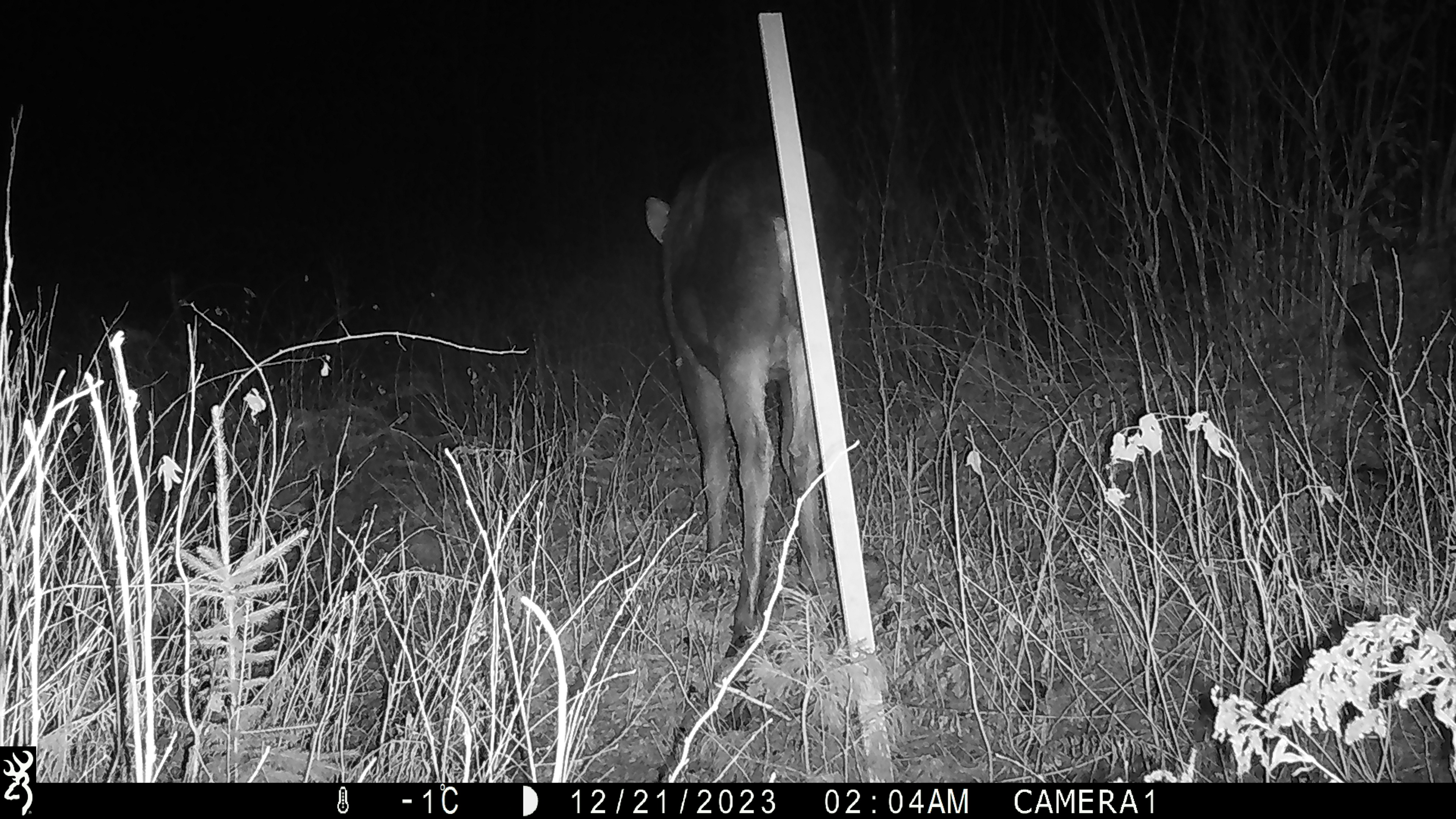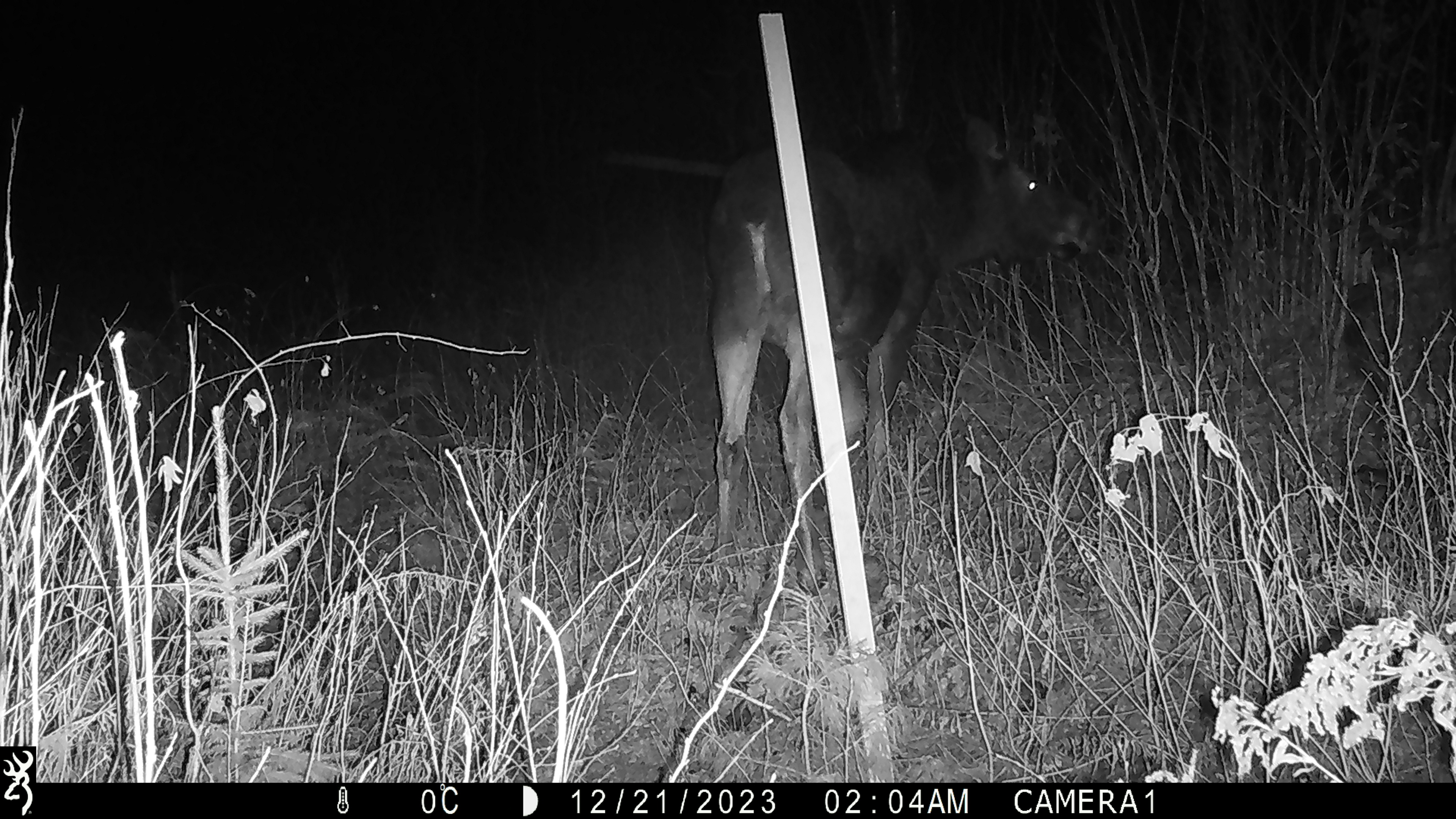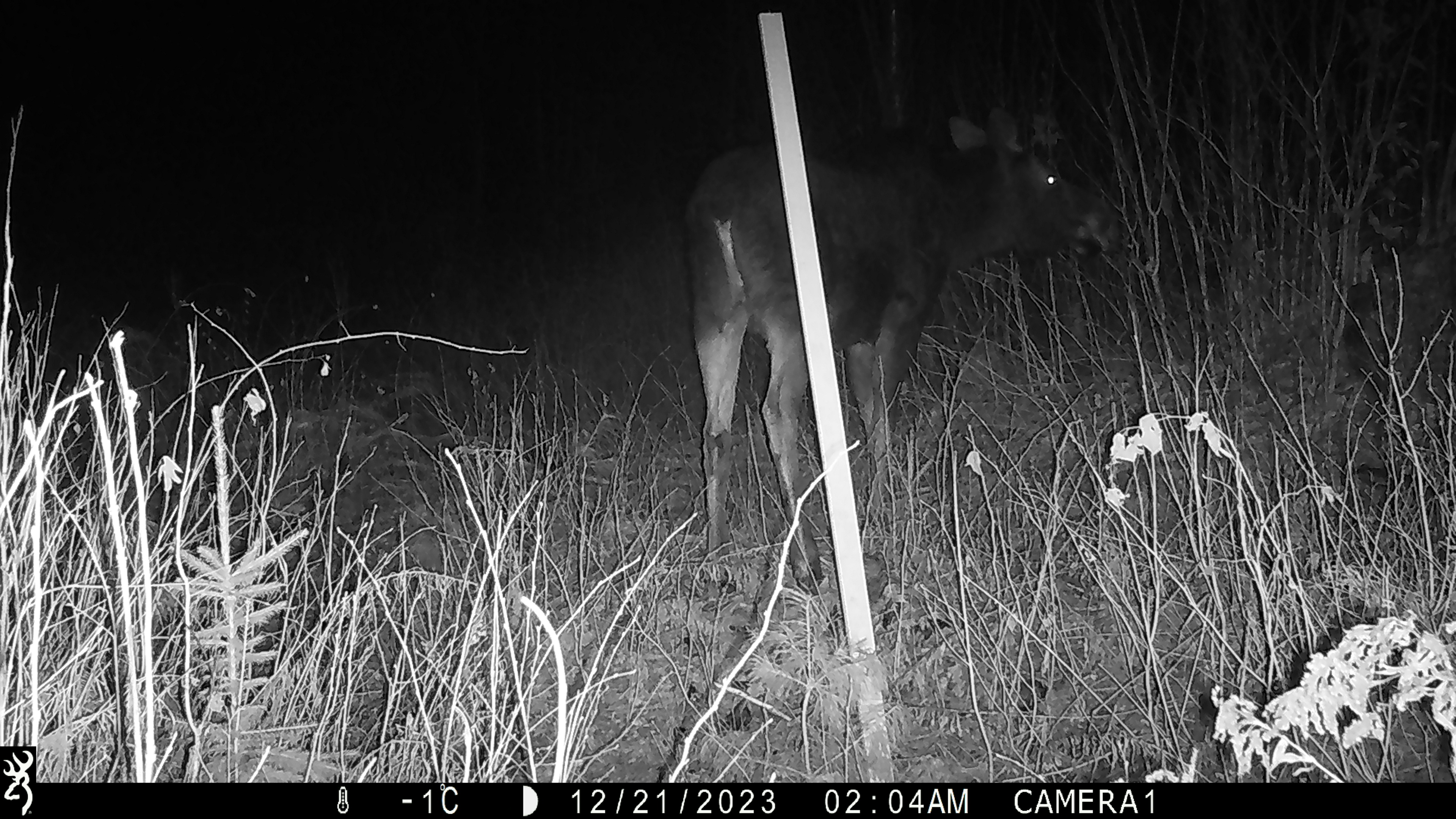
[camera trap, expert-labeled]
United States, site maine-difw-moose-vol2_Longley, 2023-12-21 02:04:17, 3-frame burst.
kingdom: Animalia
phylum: Chordata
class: Mammalia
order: Artiodactyla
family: Cervidae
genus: Alces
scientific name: Alces alces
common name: moose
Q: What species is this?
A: Moose (Alces alces).